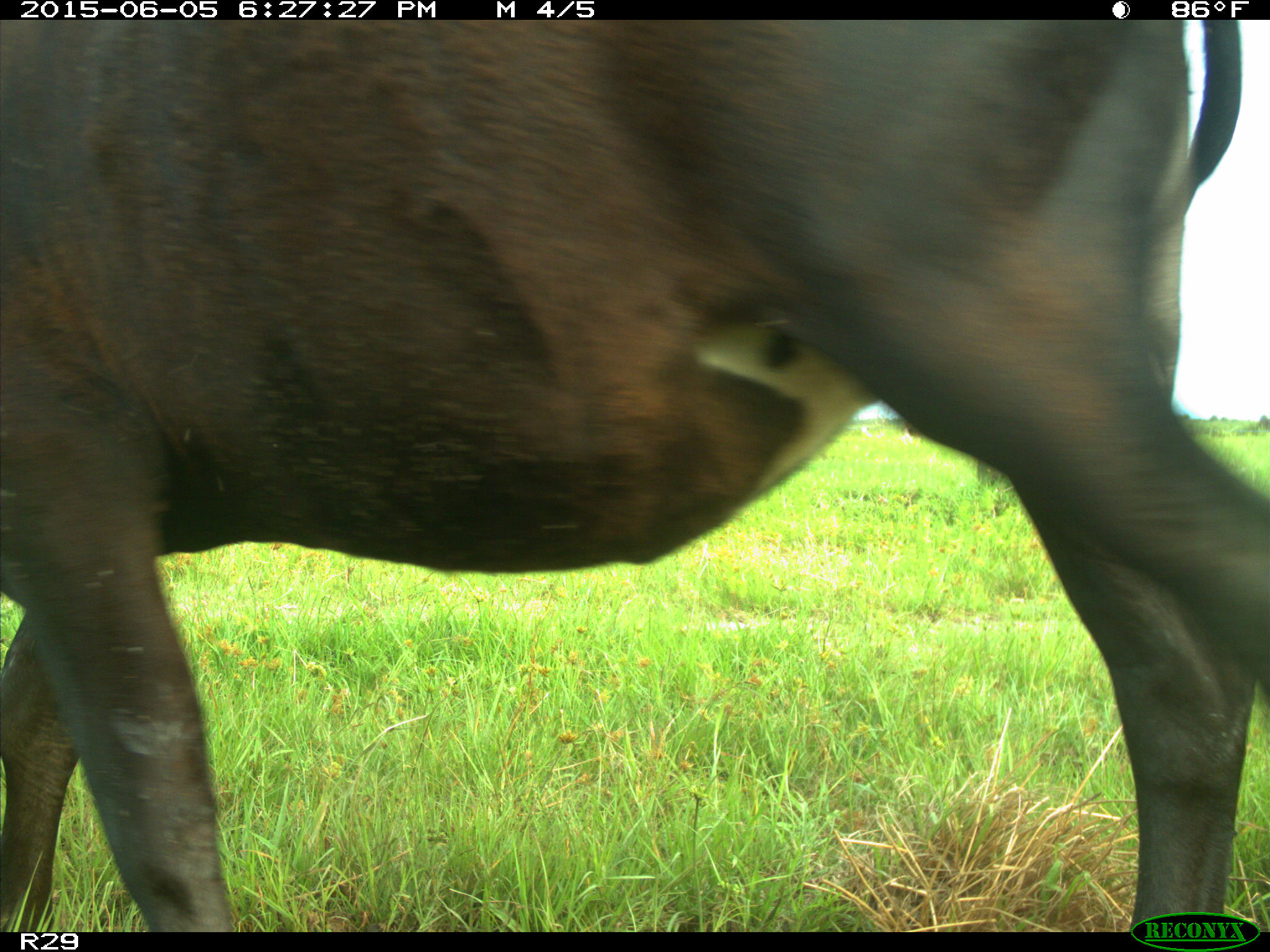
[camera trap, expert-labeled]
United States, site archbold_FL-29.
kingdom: Animalia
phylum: Chordata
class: Mammalia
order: Artiodactyla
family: Bovidae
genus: Bos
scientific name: Bos taurus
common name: domestic cow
Bos taurus (domestic cow).